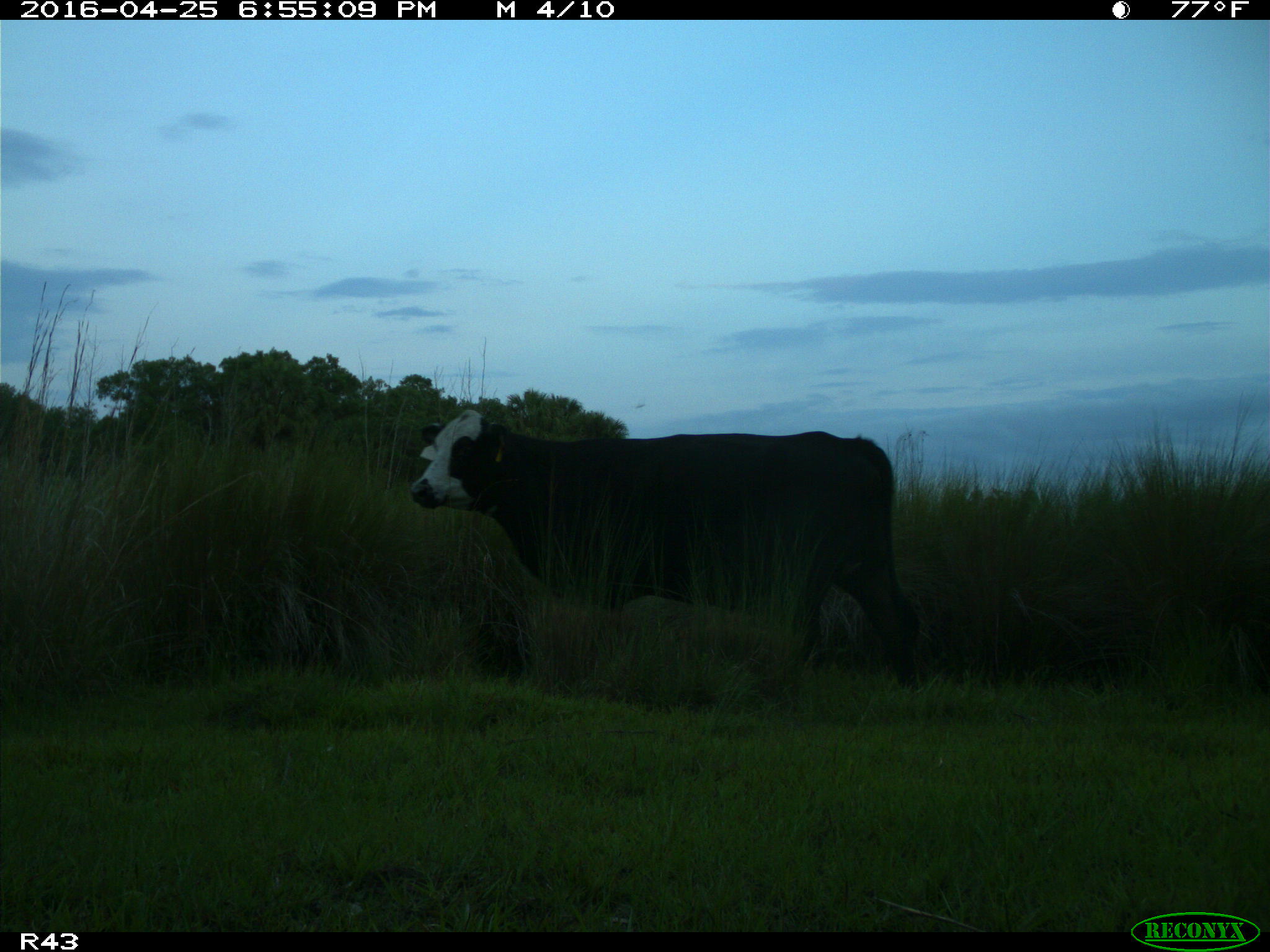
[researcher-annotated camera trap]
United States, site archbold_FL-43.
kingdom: Animalia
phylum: Chordata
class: Mammalia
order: Artiodactyla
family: Bovidae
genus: Bos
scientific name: Bos taurus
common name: domestic cow